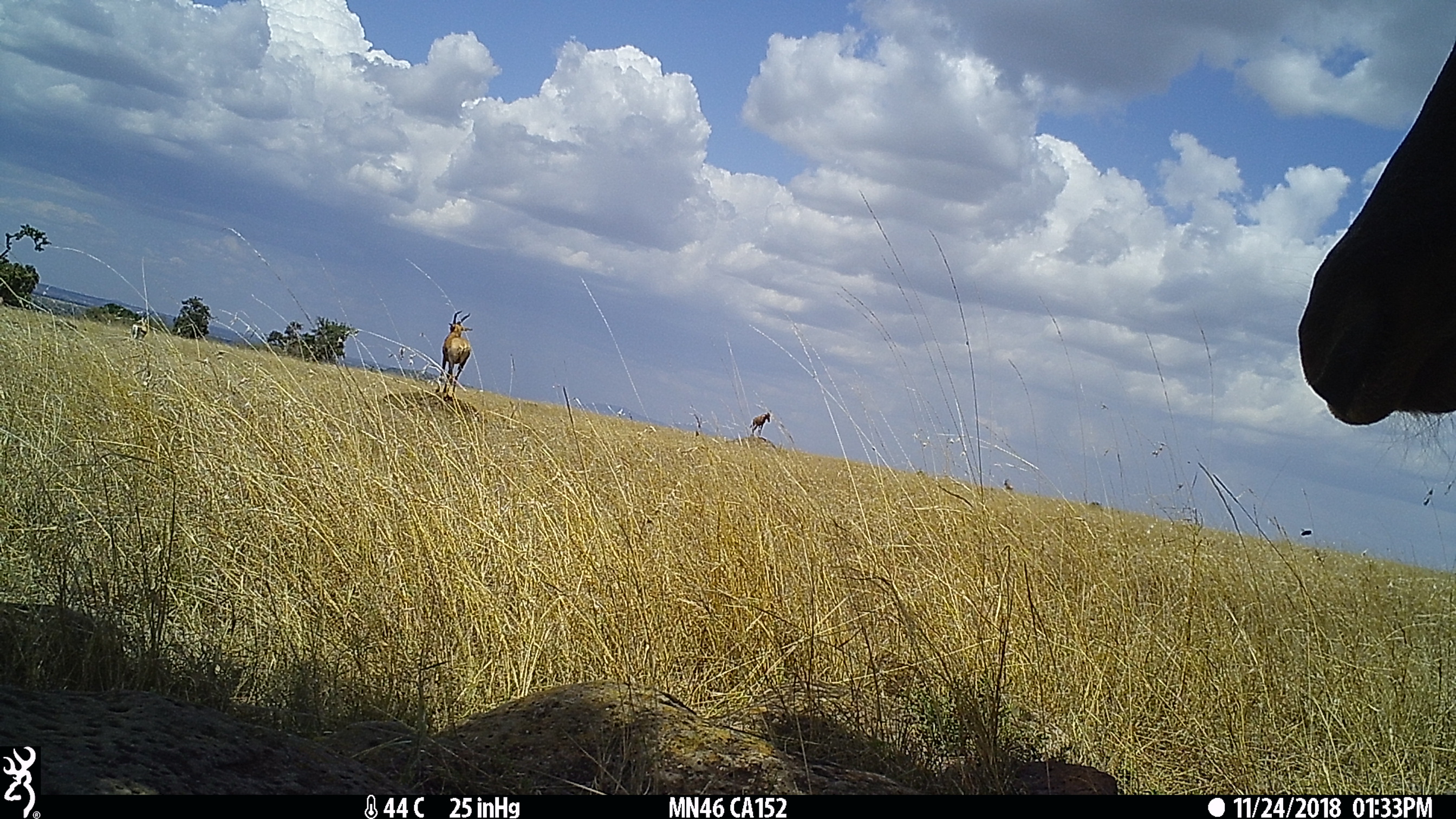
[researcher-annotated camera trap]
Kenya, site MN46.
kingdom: Animalia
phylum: Chordata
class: Mammalia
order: Artiodactyla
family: Bovidae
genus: Damaliscus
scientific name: Damaliscus lunatus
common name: topi